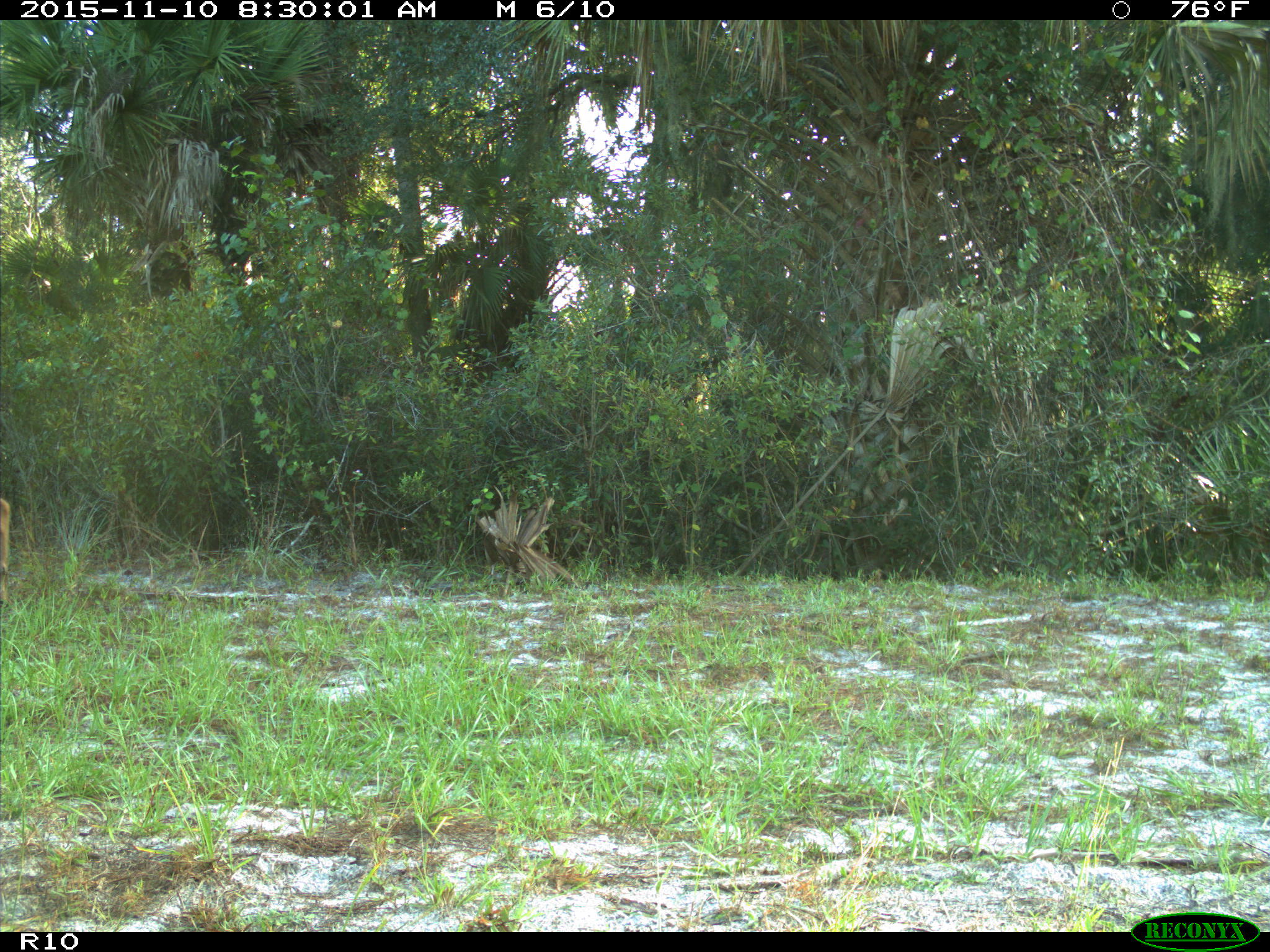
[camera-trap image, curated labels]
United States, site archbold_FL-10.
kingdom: Animalia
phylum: Chordata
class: Mammalia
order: Artiodactyla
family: Cervidae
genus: Odocoileus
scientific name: Odocoileus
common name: deer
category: unidentified deer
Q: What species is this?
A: Unidentified deer (deer) (Odocoileus).